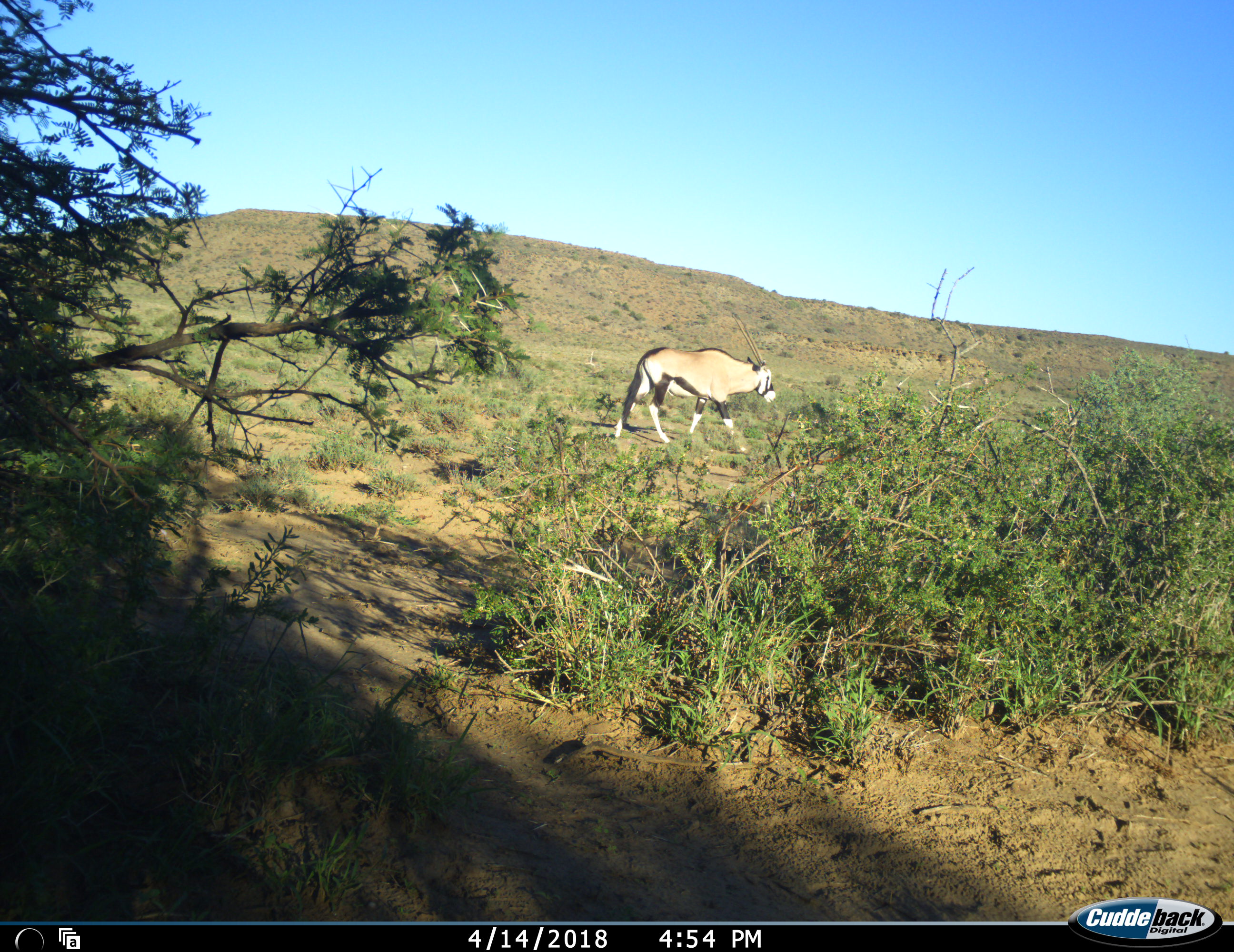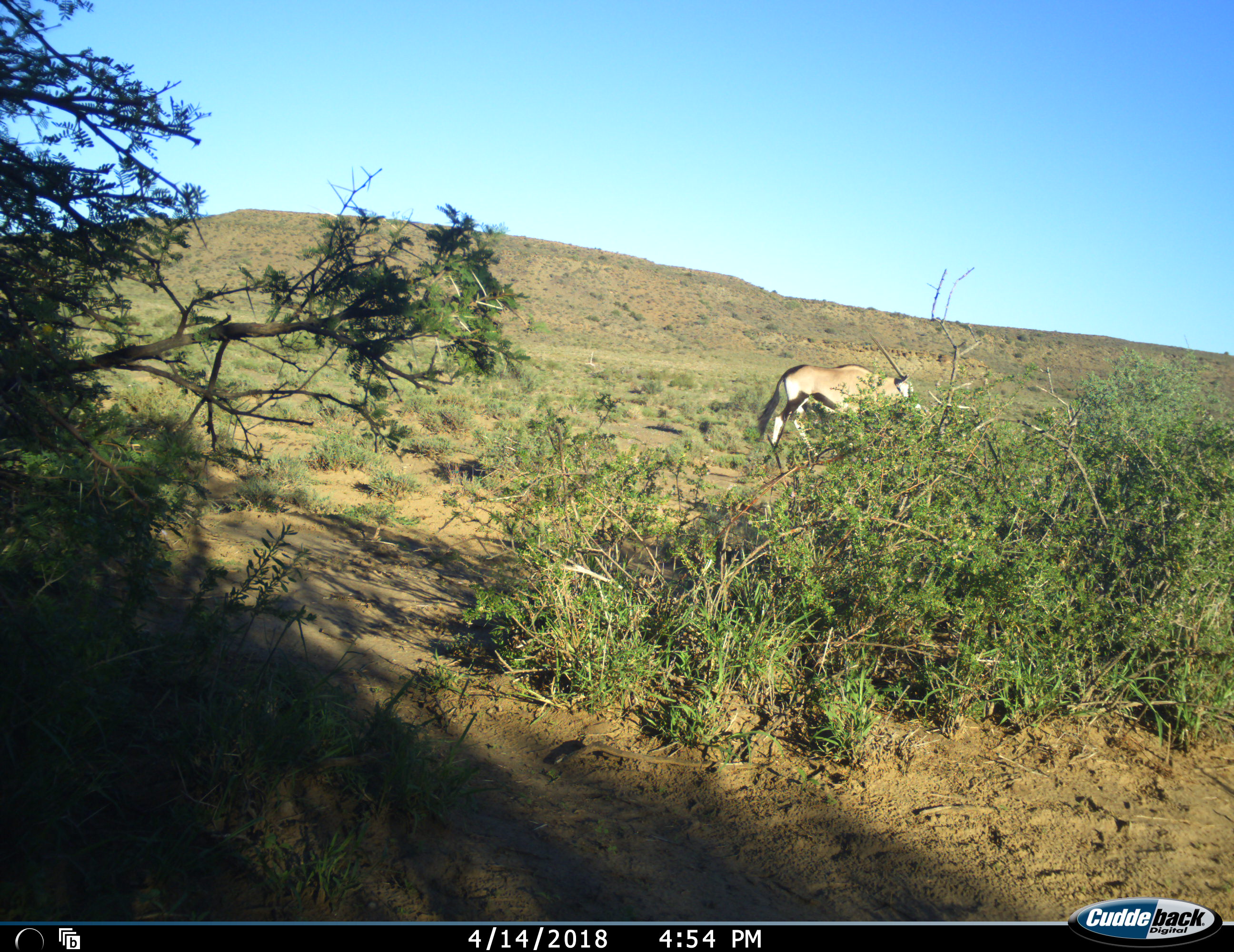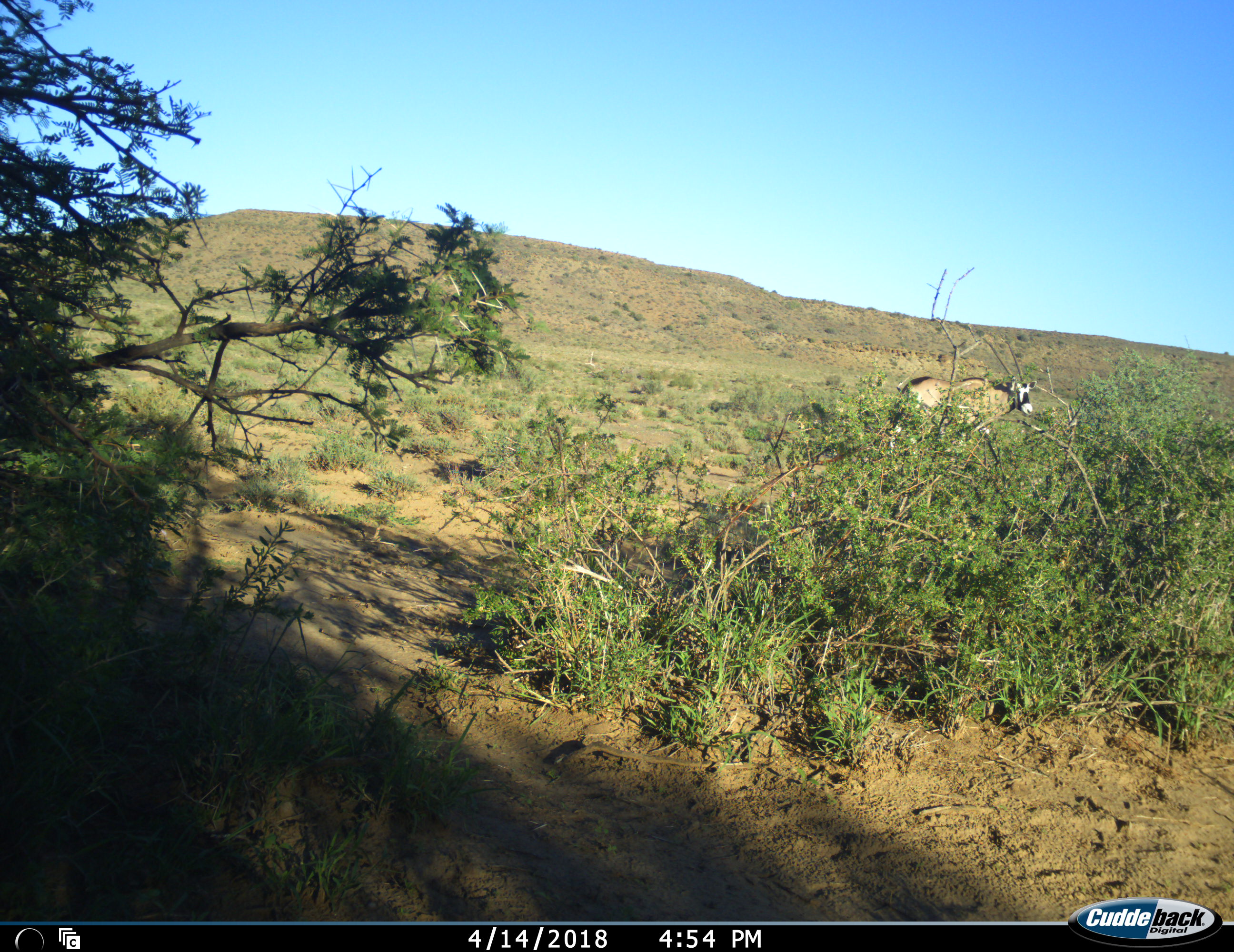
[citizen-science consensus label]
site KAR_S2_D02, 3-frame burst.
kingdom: Animalia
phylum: Chordata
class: Mammalia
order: Artiodactyla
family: Bovidae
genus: Oryx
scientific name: Oryx gazella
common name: gemsbok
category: oryx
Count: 1.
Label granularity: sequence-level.